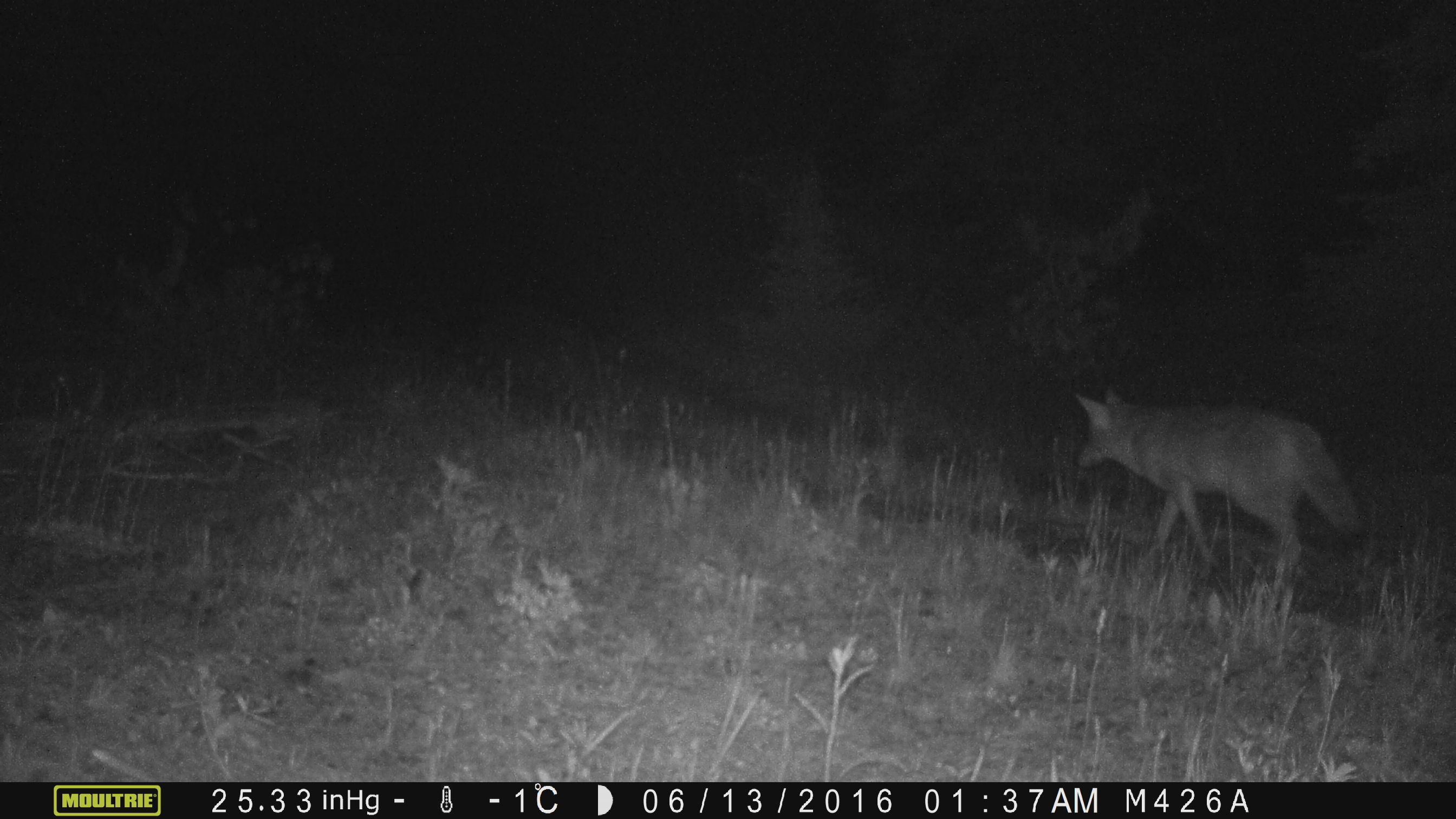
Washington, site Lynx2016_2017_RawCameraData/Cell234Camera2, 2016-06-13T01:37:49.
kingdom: Animalia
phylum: Chordata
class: Mammalia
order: Carnivora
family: Canidae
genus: Canis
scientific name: Canis latrans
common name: coyote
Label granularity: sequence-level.